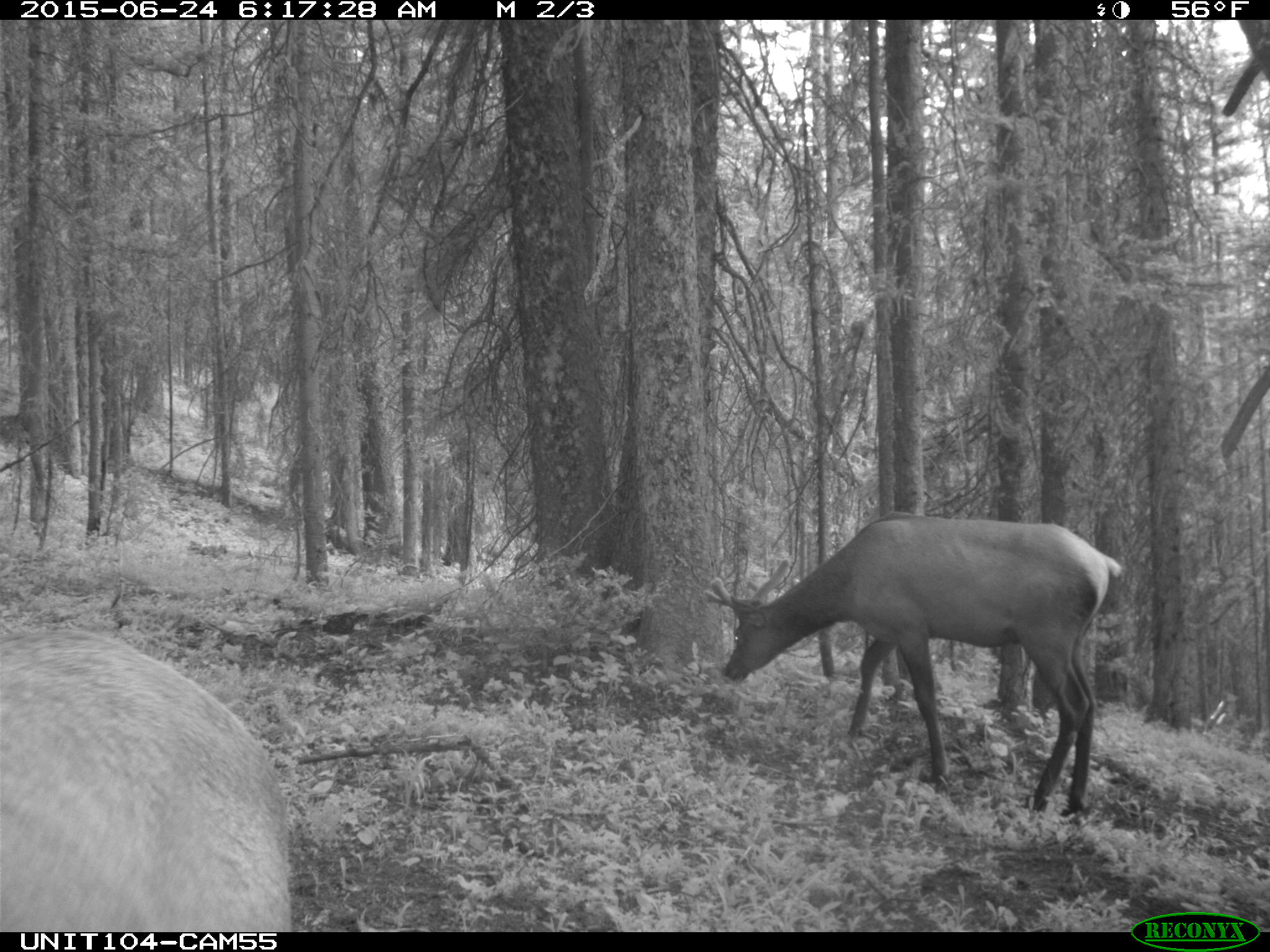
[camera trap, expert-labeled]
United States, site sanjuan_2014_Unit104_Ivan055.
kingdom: Animalia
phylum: Chordata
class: Mammalia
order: Artiodactyla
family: Cervidae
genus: Cervus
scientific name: Cervus elaphus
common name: red deer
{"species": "Cervus elaphus (red deer)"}